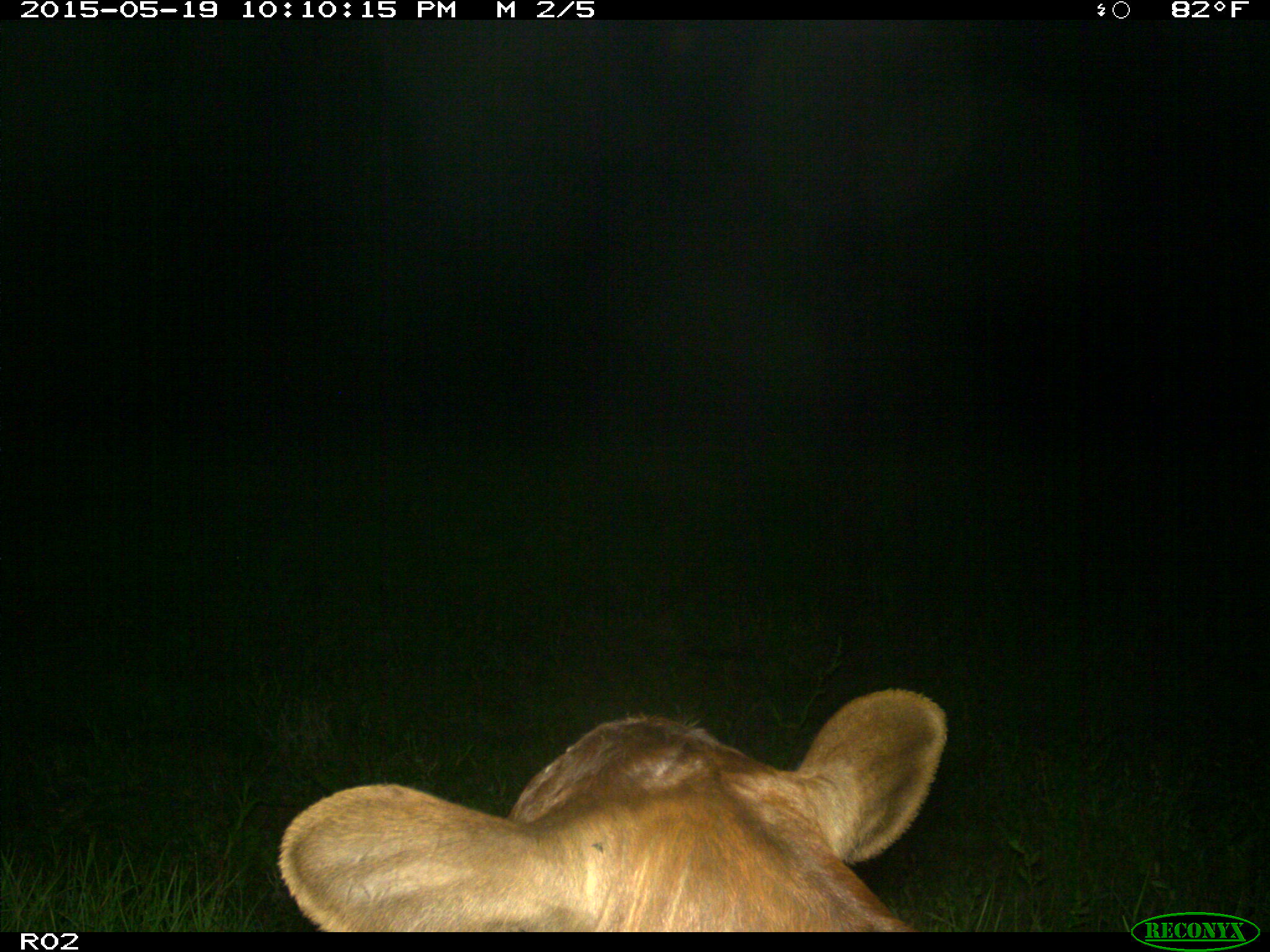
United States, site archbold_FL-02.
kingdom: Animalia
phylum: Chordata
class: Mammalia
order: Artiodactyla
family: Bovidae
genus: Bos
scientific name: Bos taurus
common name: domestic cow